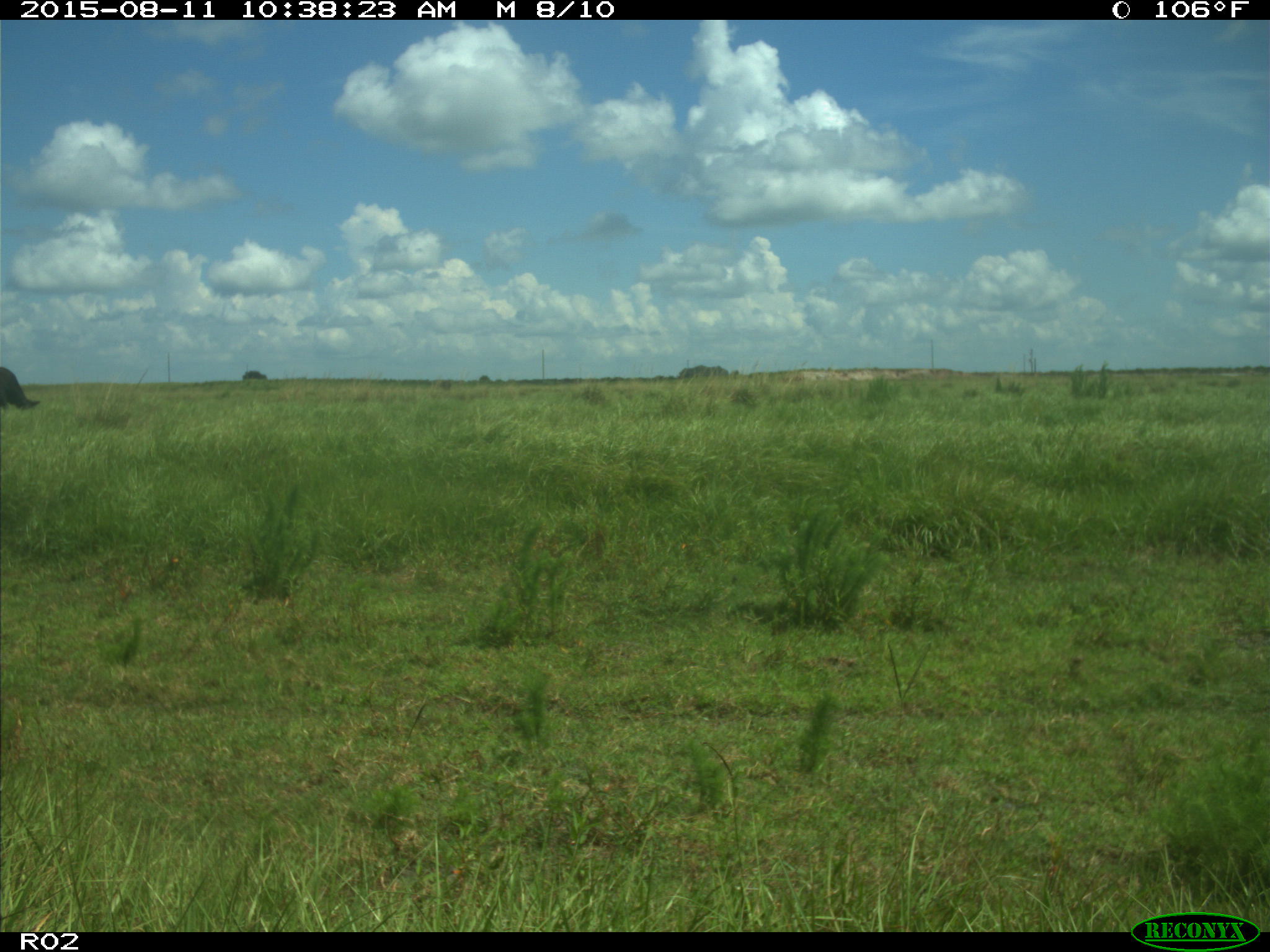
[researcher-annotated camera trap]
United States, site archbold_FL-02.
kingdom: Animalia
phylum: Chordata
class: Mammalia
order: Artiodactyla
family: Bovidae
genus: Bos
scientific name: Bos taurus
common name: domestic cow